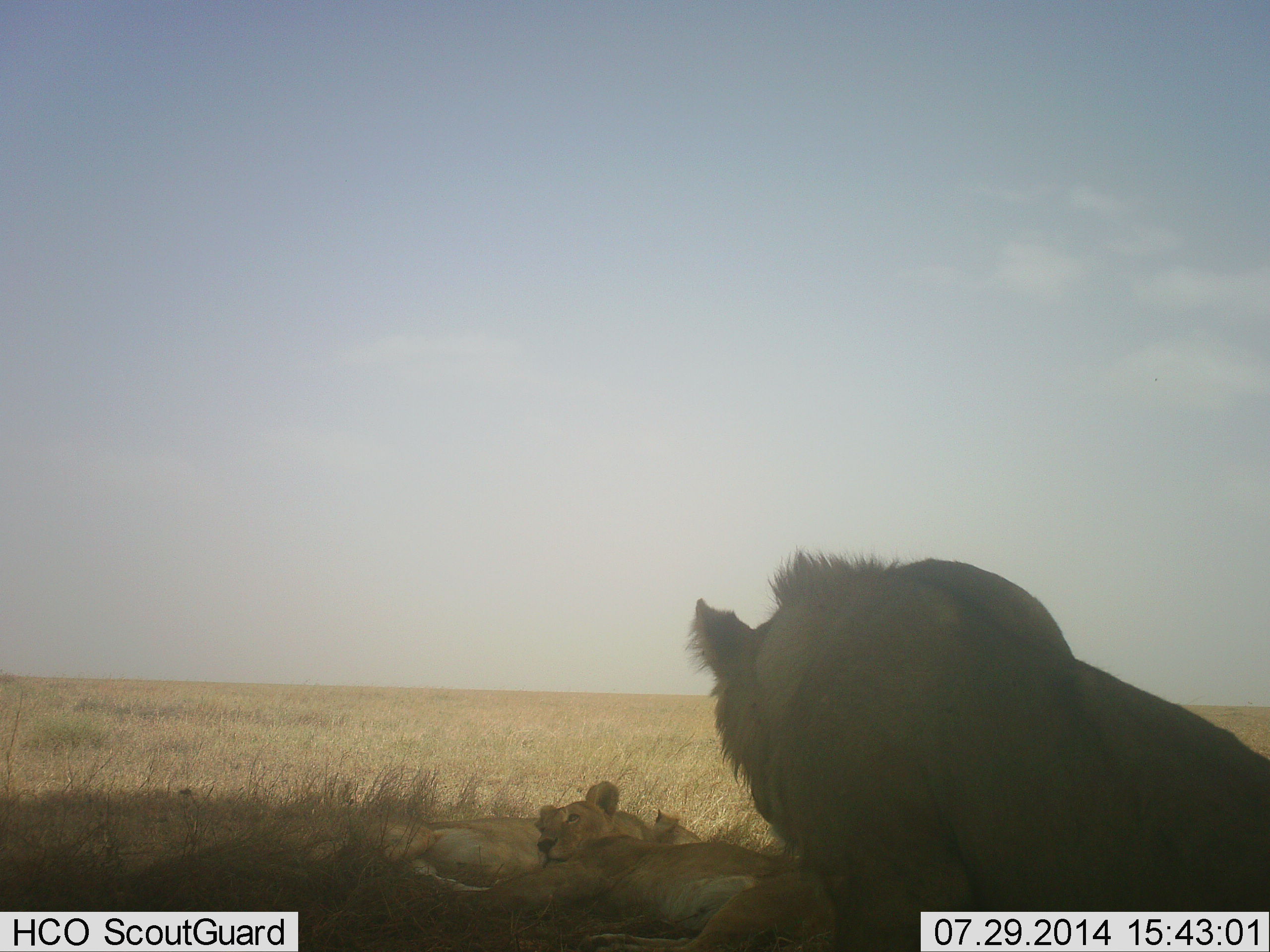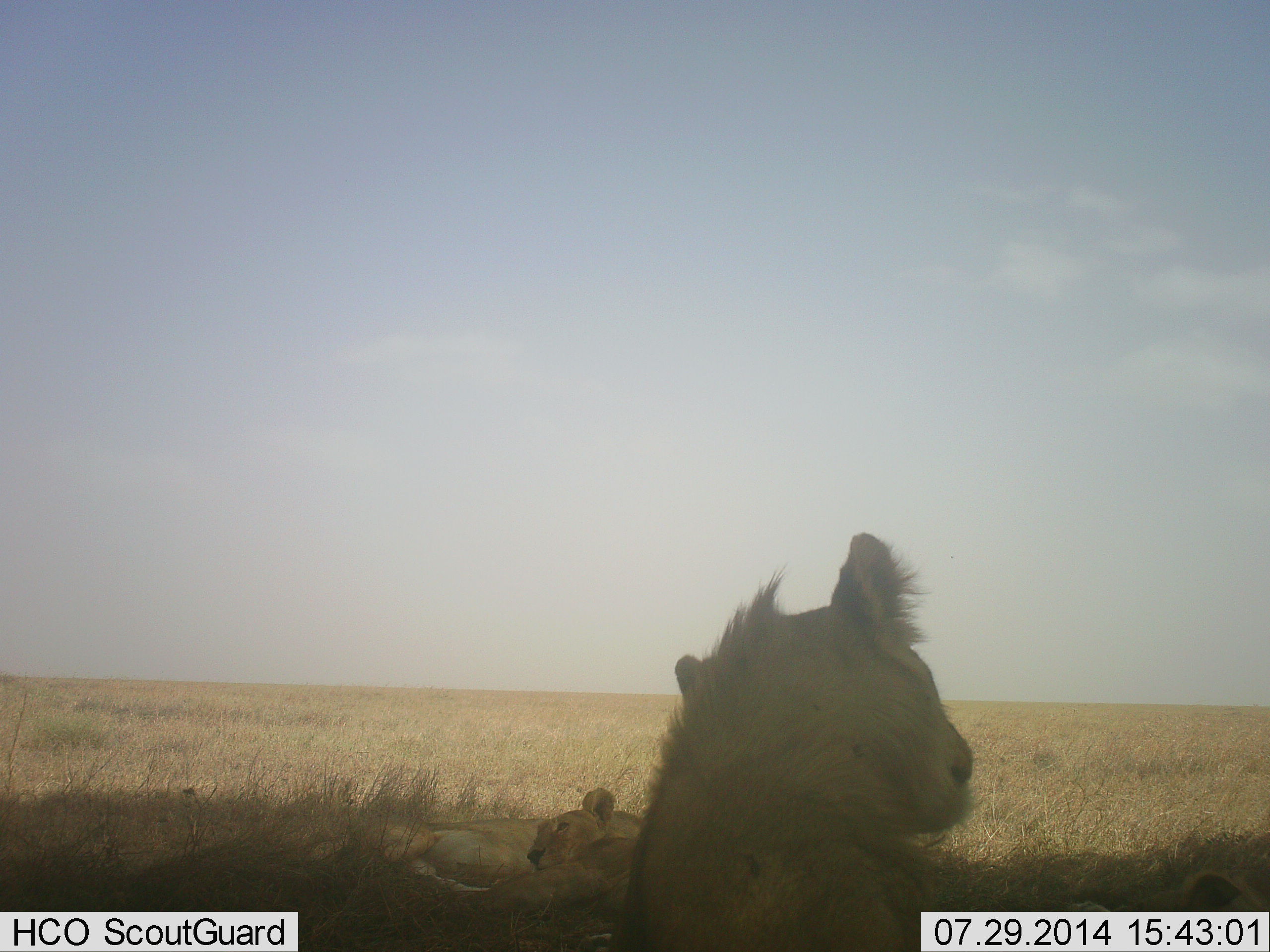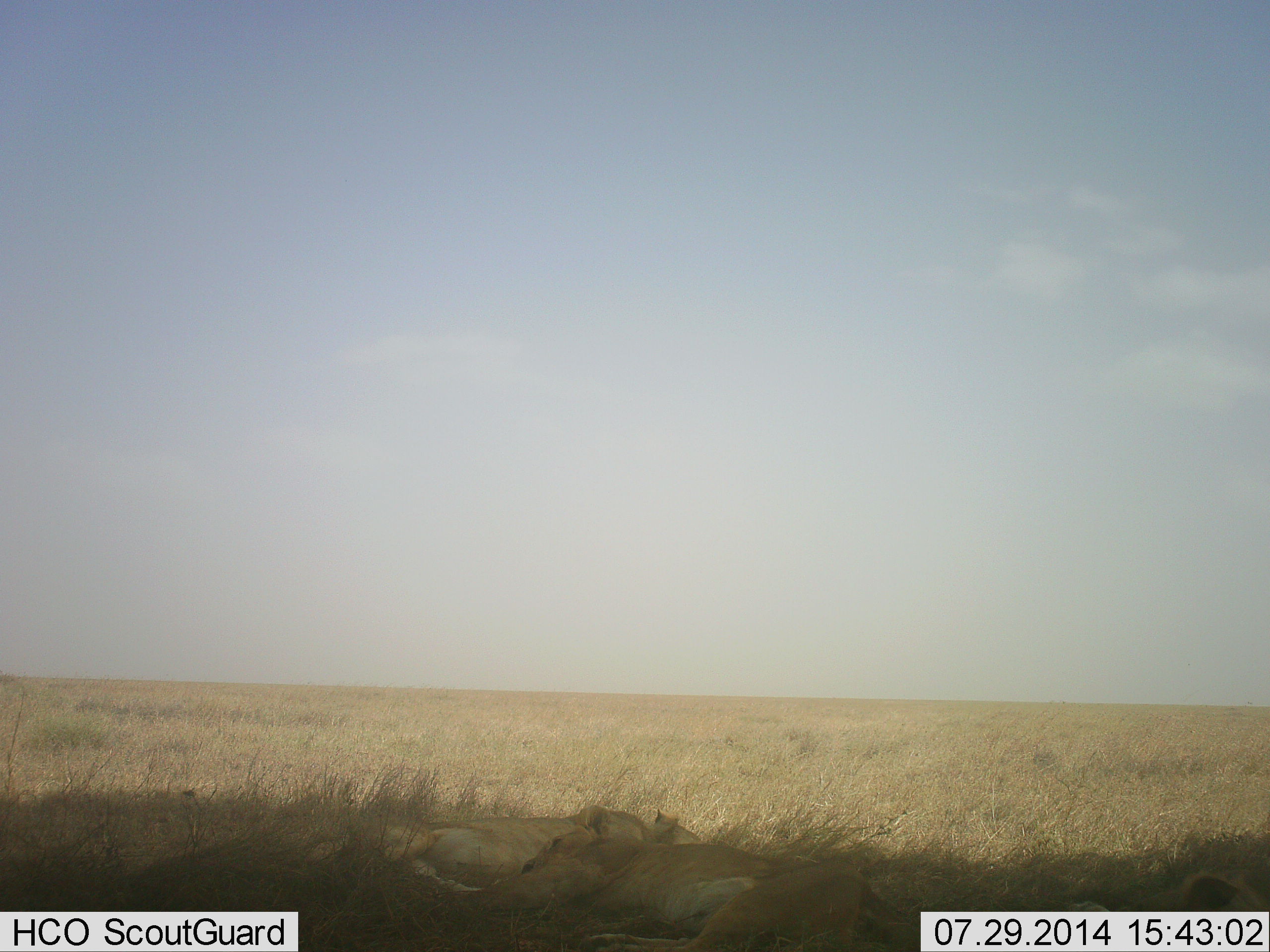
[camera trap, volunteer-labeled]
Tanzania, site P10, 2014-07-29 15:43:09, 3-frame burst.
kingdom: Animalia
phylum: Chordata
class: Mammalia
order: Carnivora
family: Felidae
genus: Panthera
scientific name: Panthera leo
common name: lion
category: lionfemale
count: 3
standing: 0%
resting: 100%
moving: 0%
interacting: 0%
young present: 0%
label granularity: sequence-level